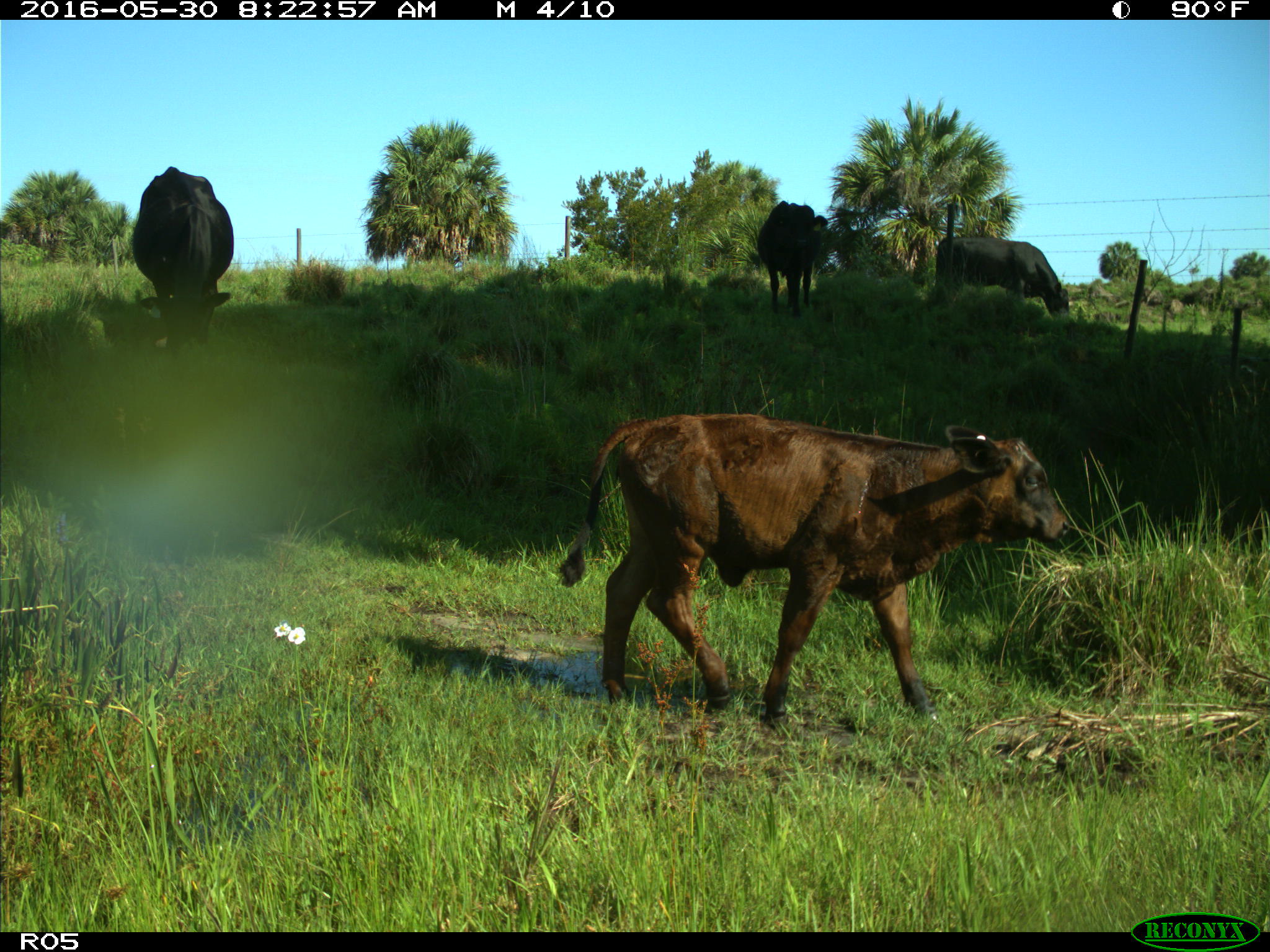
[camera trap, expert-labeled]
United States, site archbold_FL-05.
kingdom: Animalia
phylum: Chordata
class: Mammalia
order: Artiodactyla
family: Bovidae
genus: Bos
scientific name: Bos taurus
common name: domestic cow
Bos taurus (domestic cow).